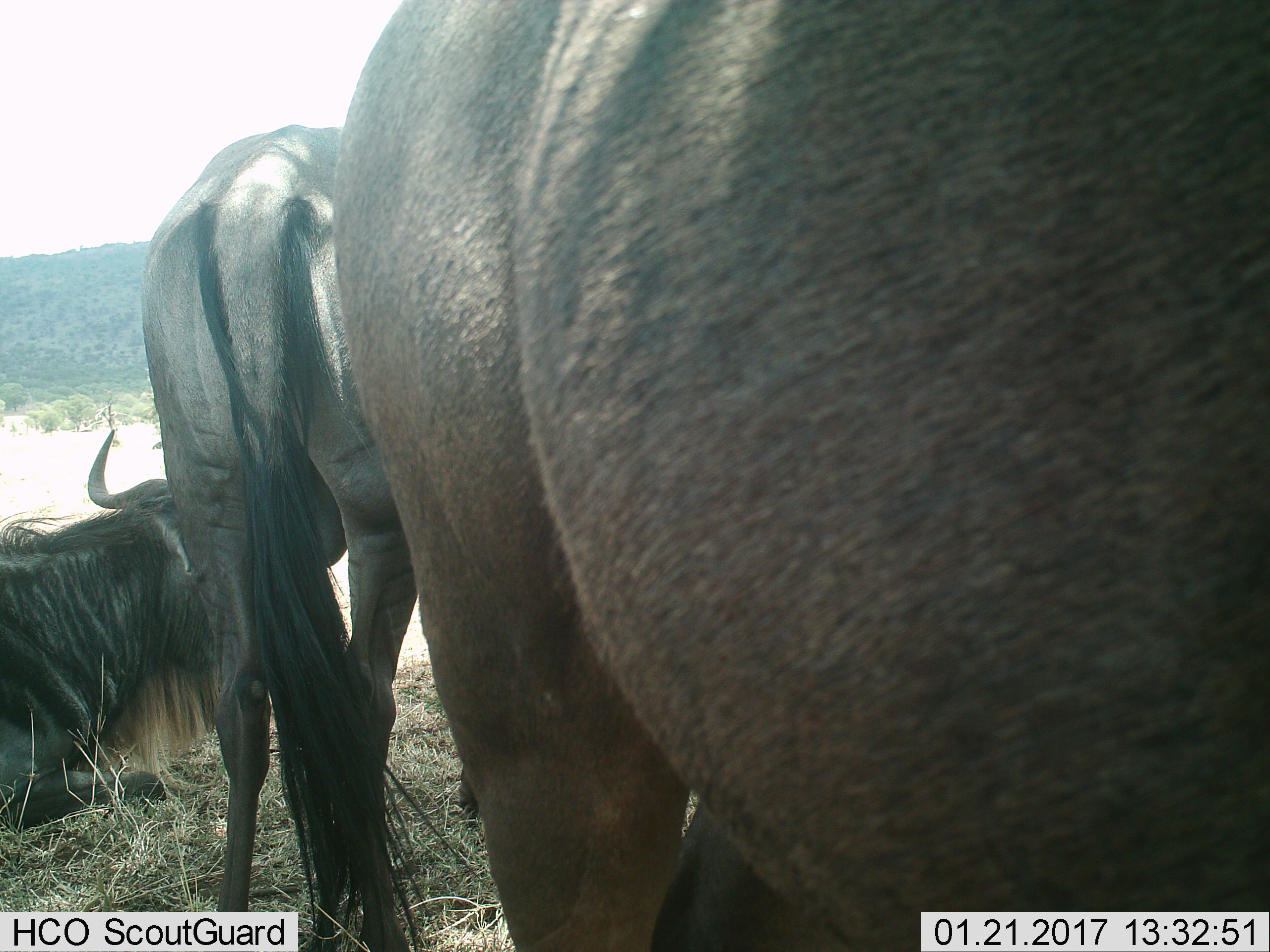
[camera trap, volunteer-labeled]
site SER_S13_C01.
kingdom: Animalia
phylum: Chordata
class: Mammalia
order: Artiodactyla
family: Bovidae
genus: Connochaetes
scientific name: Connochaetes taurinus taurinus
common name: blue wildebeest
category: wildebeestblue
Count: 3.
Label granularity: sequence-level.